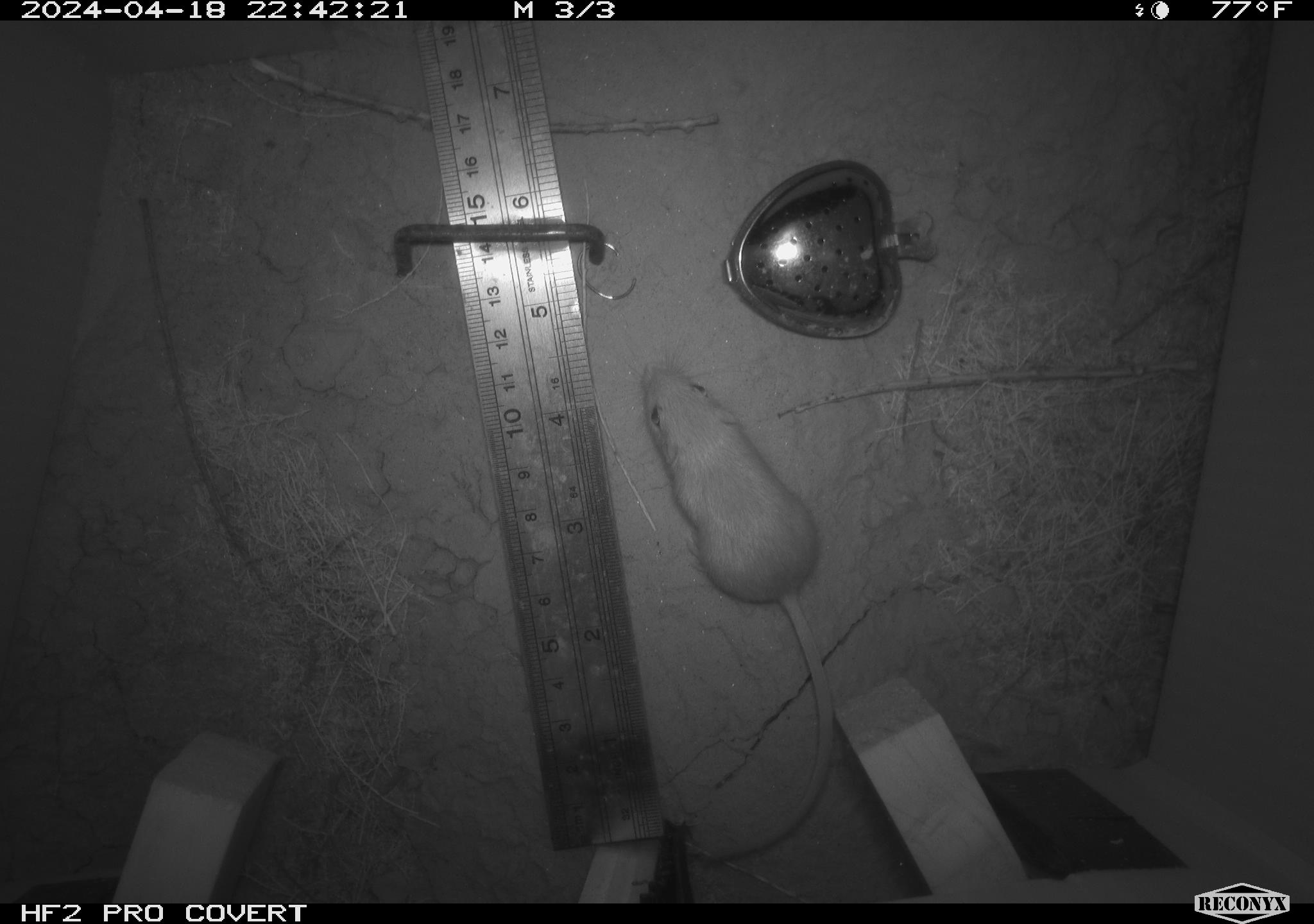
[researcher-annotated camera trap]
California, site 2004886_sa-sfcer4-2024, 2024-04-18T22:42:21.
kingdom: Animalia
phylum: Chordata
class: Mammalia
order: Rodentia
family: Heteromyidae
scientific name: Heteromyidae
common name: kangaroo rats and pocket mice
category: heteromyidae family